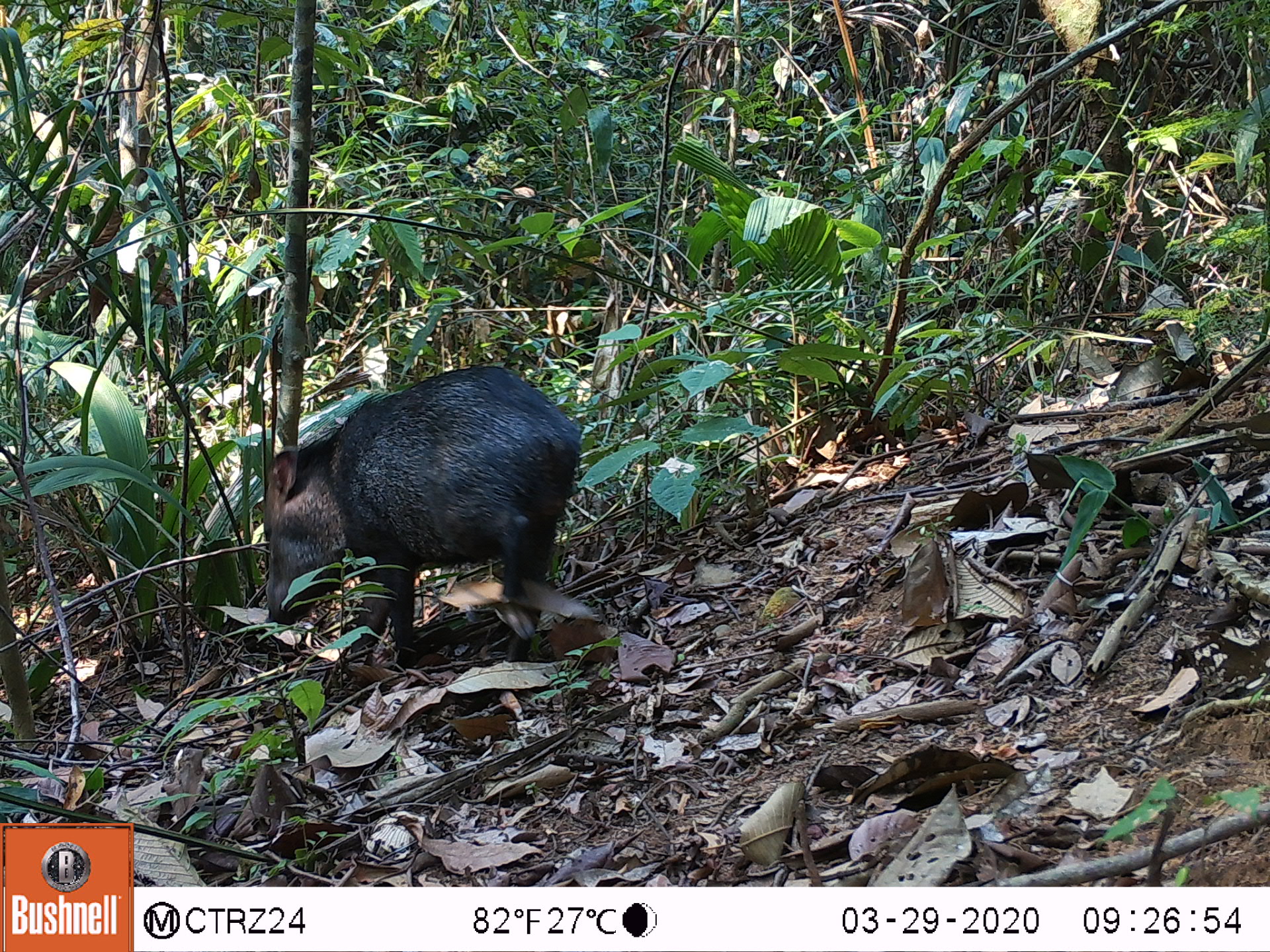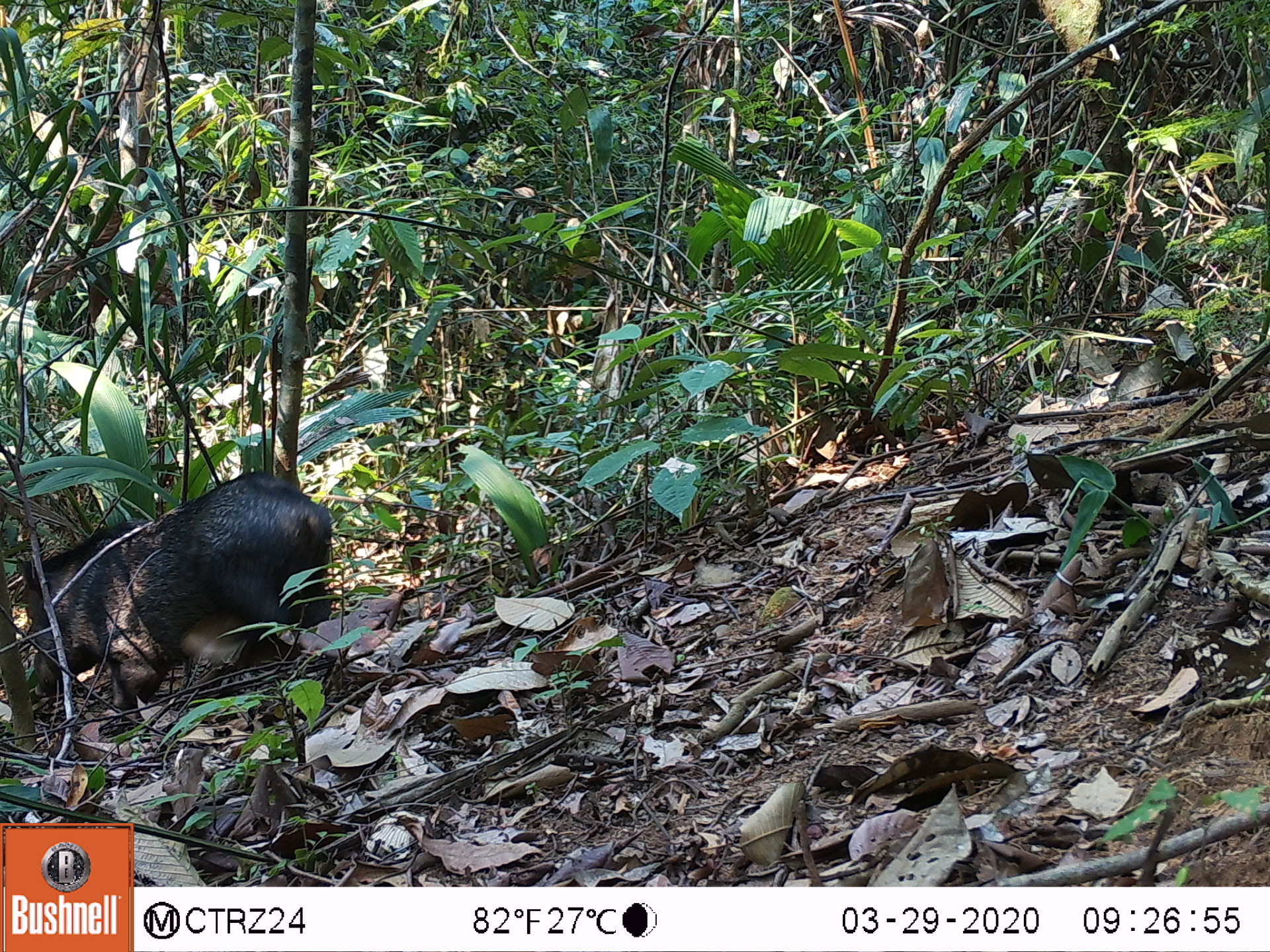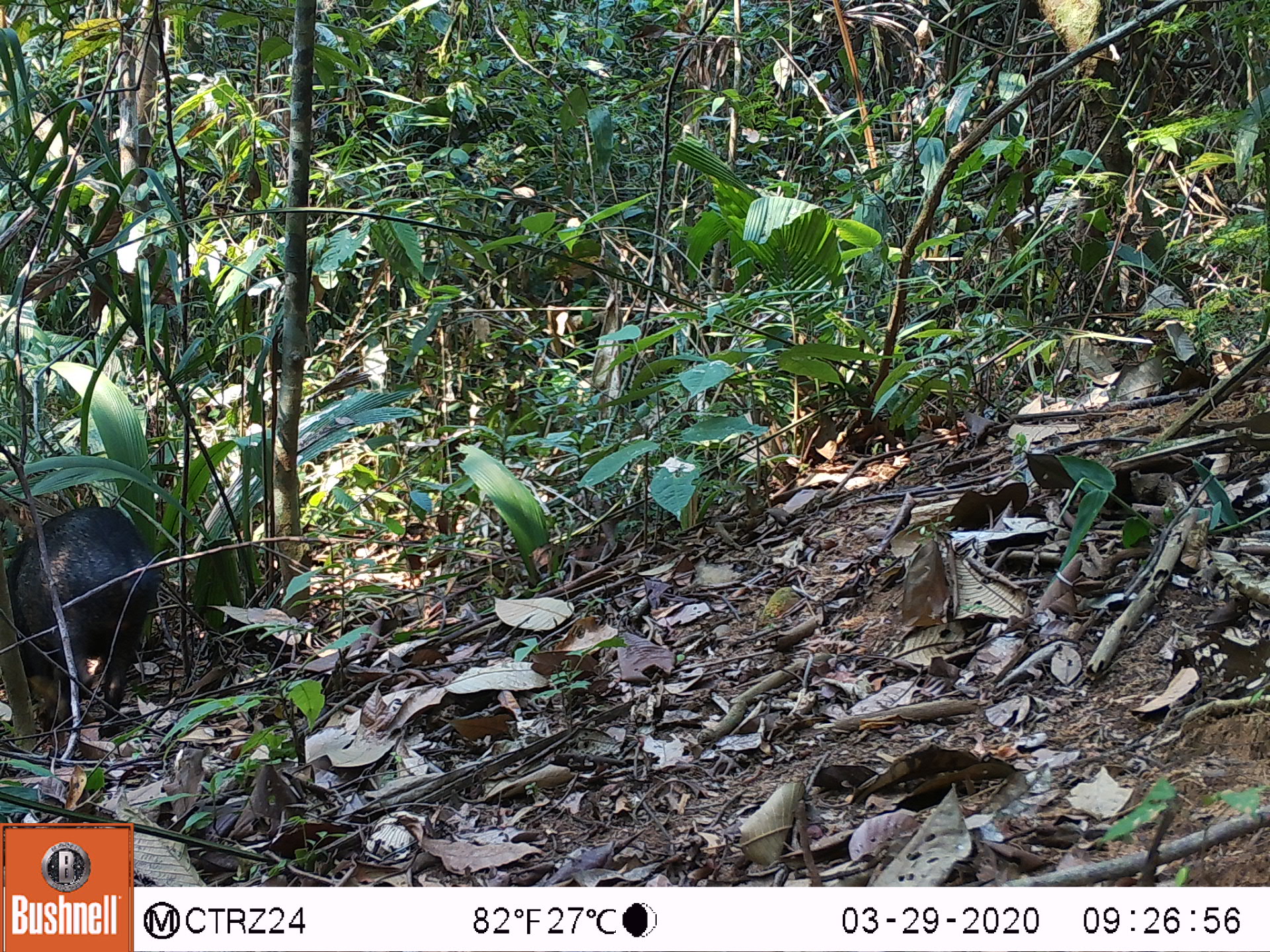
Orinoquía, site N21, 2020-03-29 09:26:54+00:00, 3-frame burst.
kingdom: Animalia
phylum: Chordata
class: Mammalia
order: Artiodactyla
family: Tayassuidae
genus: Pecari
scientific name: Pecari tajacu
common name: collared peccary